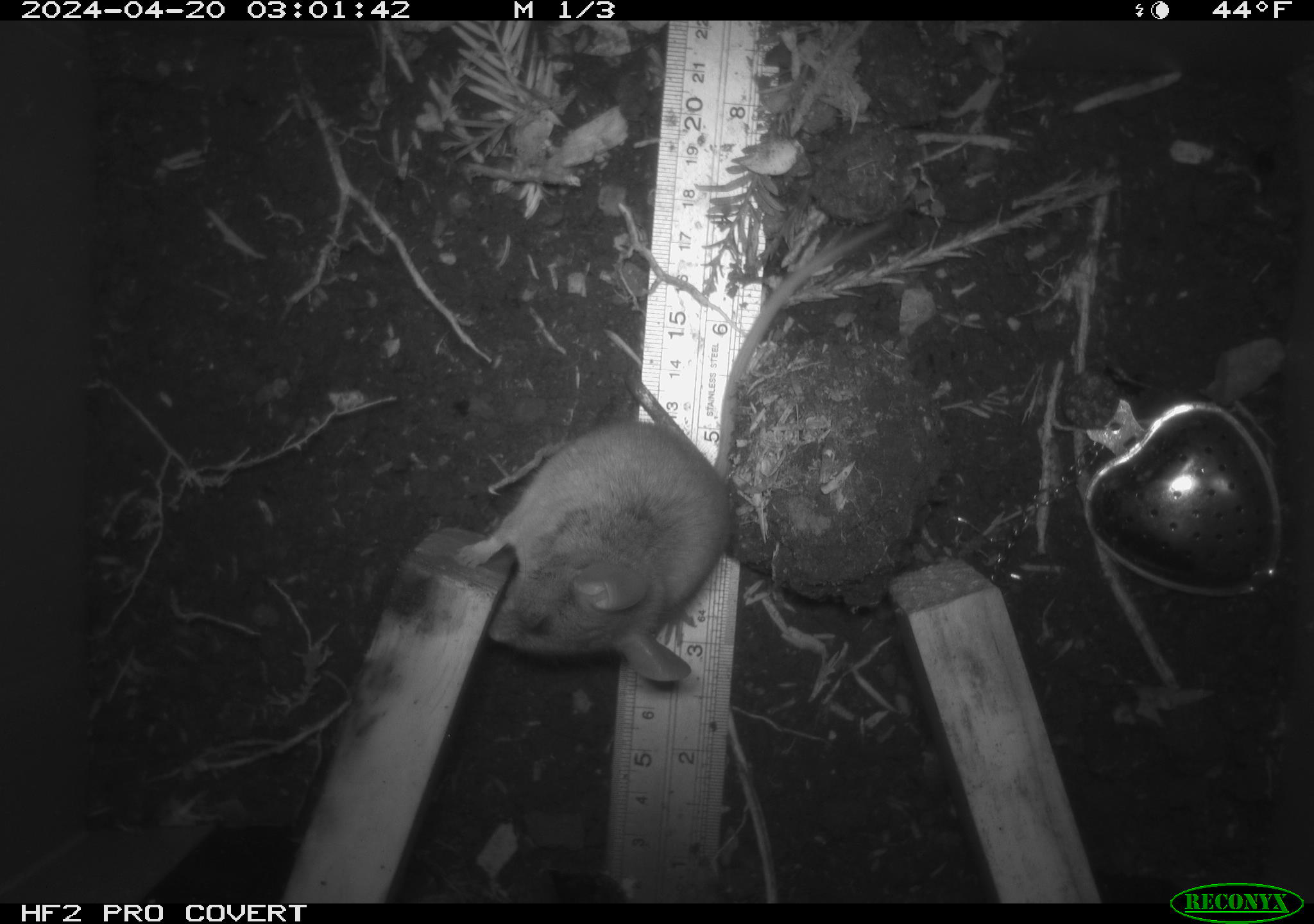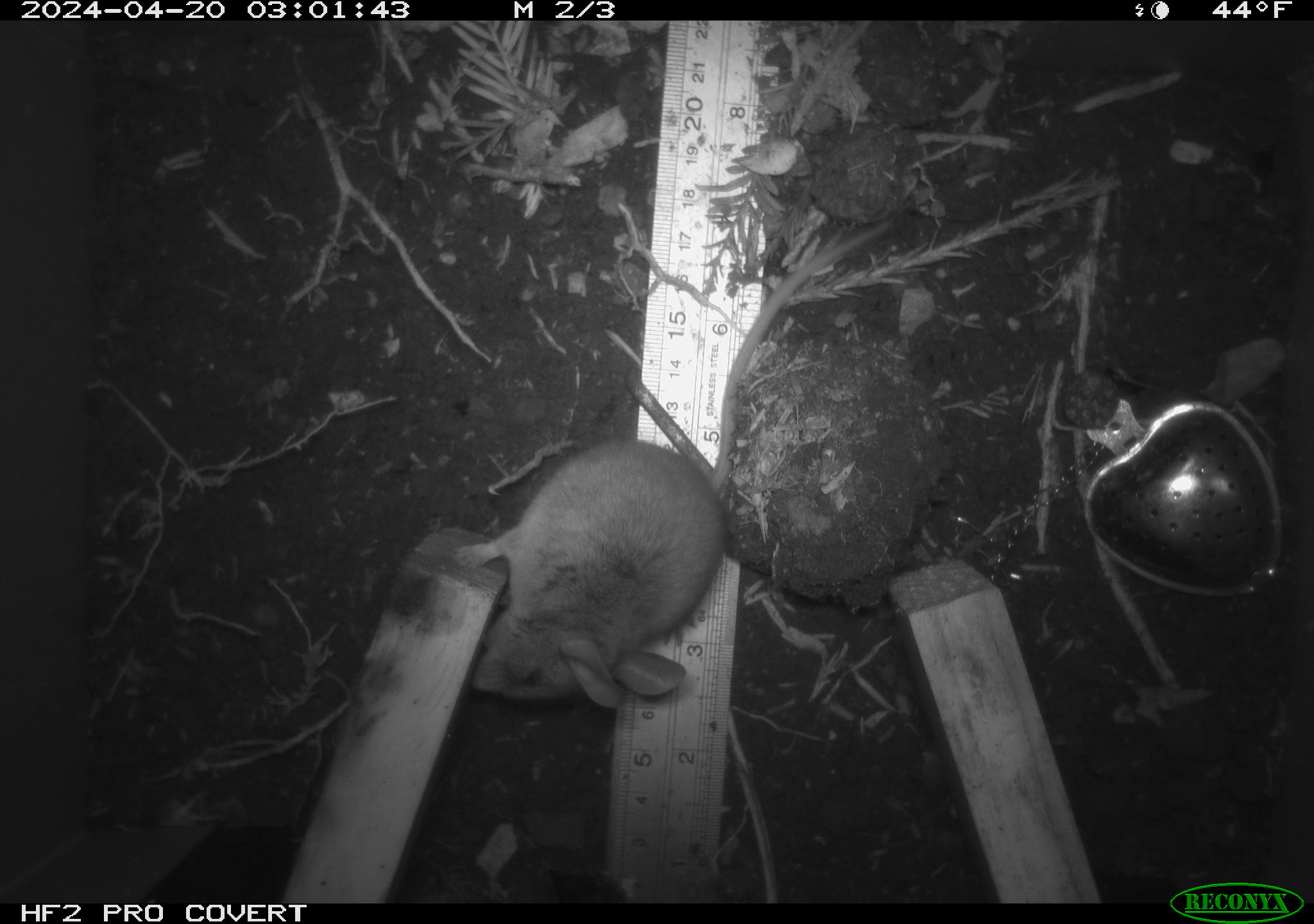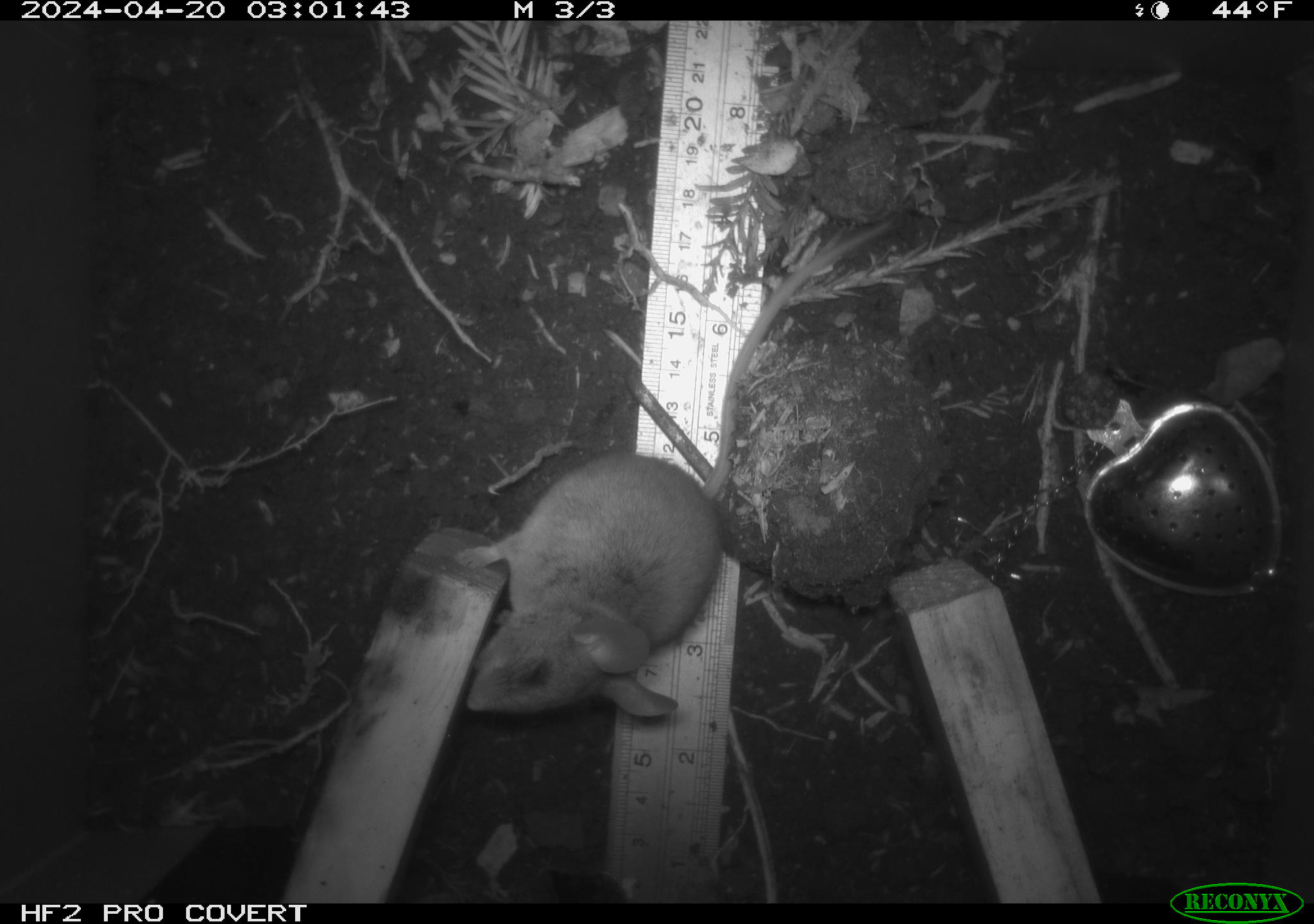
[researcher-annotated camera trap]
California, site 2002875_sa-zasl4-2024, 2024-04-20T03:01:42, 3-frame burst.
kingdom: Animalia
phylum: Chordata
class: Mammalia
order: Rodentia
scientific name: Rodentia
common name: mouse species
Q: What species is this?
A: Mouse species (Rodentia).